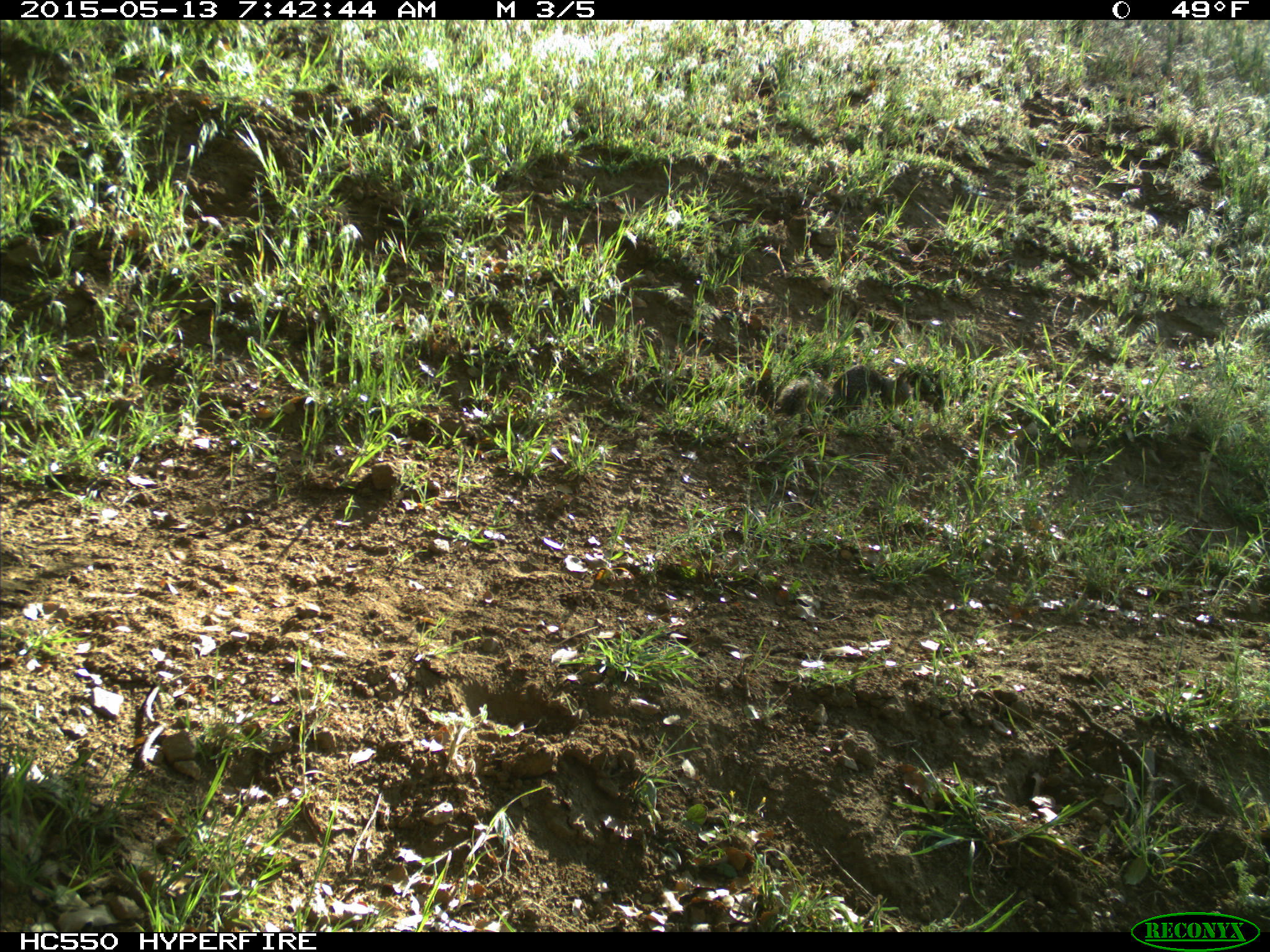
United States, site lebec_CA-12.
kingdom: Animalia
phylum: Chordata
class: Mammalia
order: Rodentia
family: Sciuridae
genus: Otospermophilus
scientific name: Otospermophilus beecheyi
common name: california ground squirrel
Otospermophilus beecheyi (california ground squirrel).